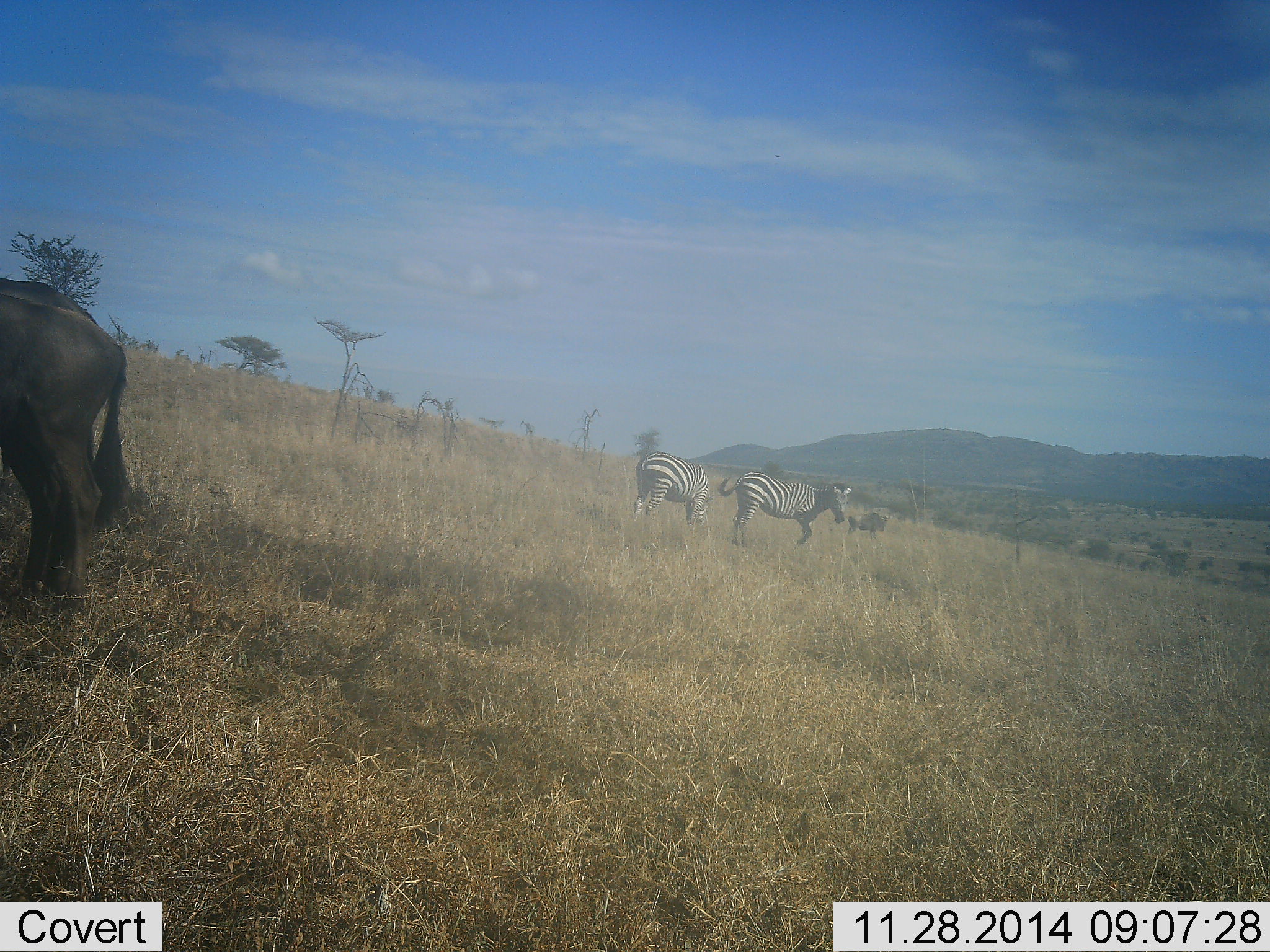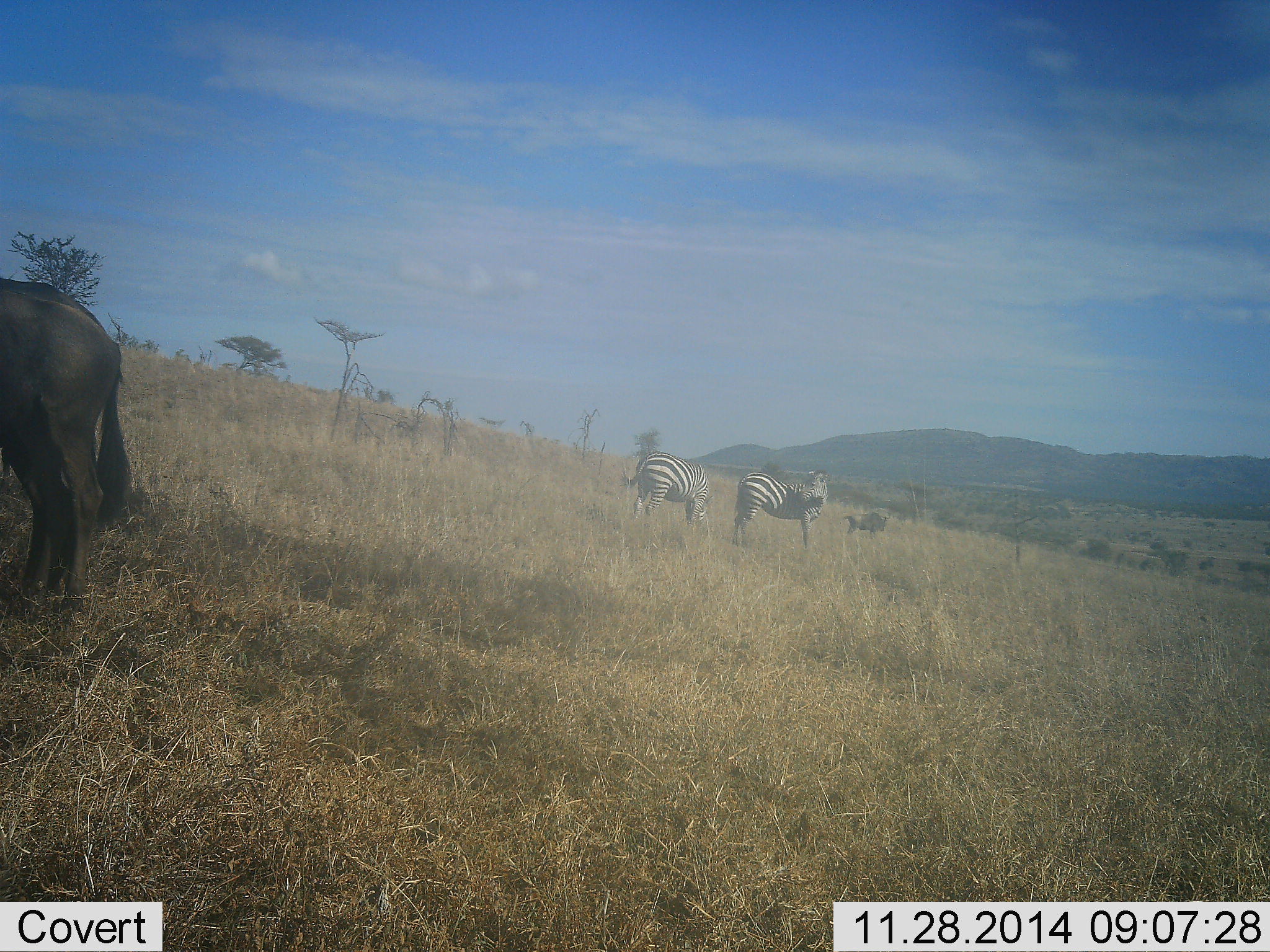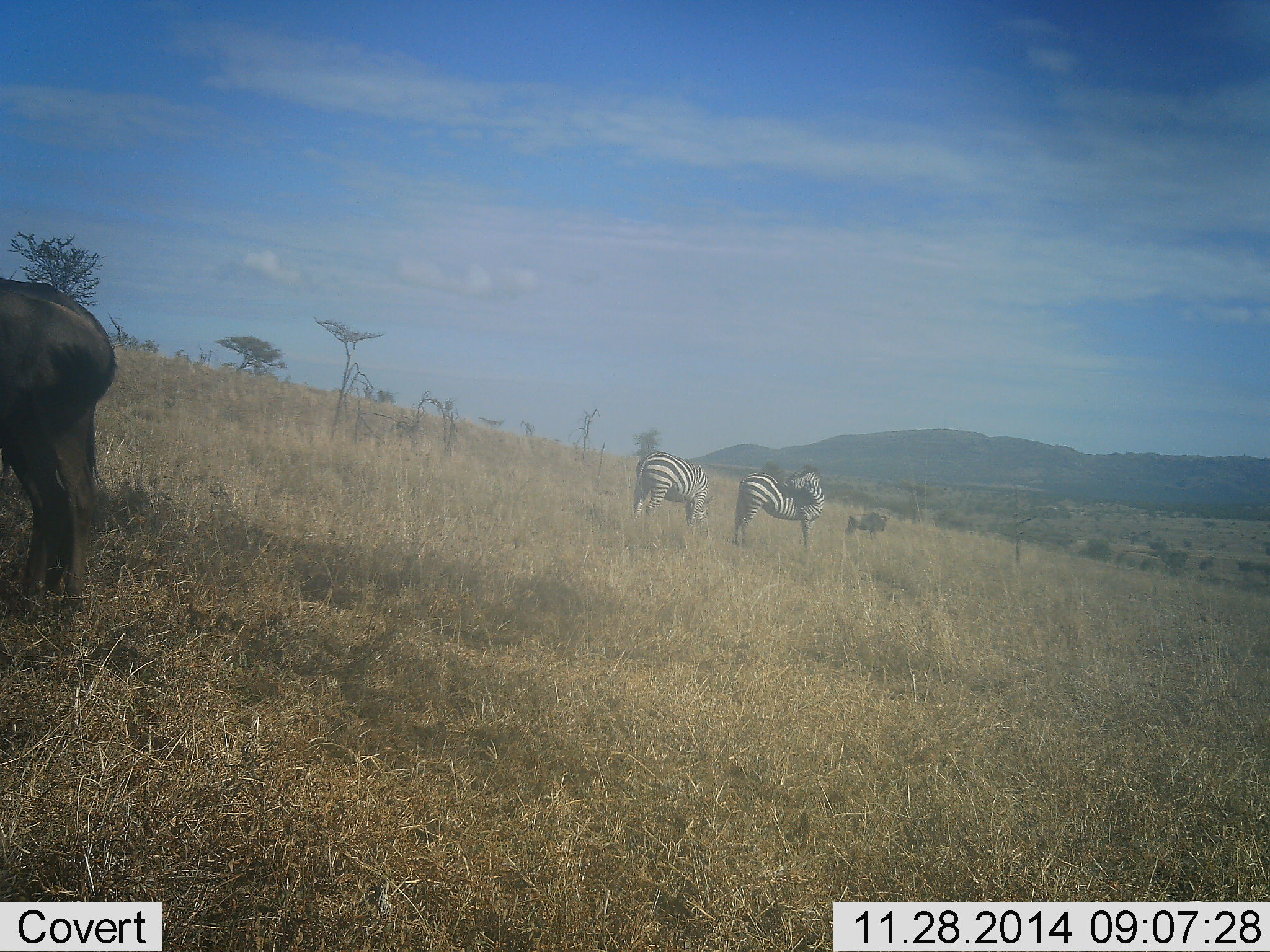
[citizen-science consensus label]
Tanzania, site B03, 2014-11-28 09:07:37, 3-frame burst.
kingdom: Animalia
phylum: Chordata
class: Mammalia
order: Artiodactyla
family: Bovidae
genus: Connochaetes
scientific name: Connochaetes taurinus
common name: blue wildebeest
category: wildebeest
Wildebeest (blue wildebeest) (Connochaetes taurinus), count 2. Behavior (volunteer vote fractions): standing 90%, resting 0%, moving 10%, interacting 0%. Young present (vote fraction): 0%. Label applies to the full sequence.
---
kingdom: Animalia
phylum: Chordata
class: Mammalia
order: Perissodactyla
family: Equidae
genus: Equus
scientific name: Equus quagga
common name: plains zebra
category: zebra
Zebra (plains zebra) (Equus quagga), count 2. Behavior (volunteer vote fractions): standing 92%, resting 0%, moving 0%, interacting 0%. Young present (vote fraction): 0%. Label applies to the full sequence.